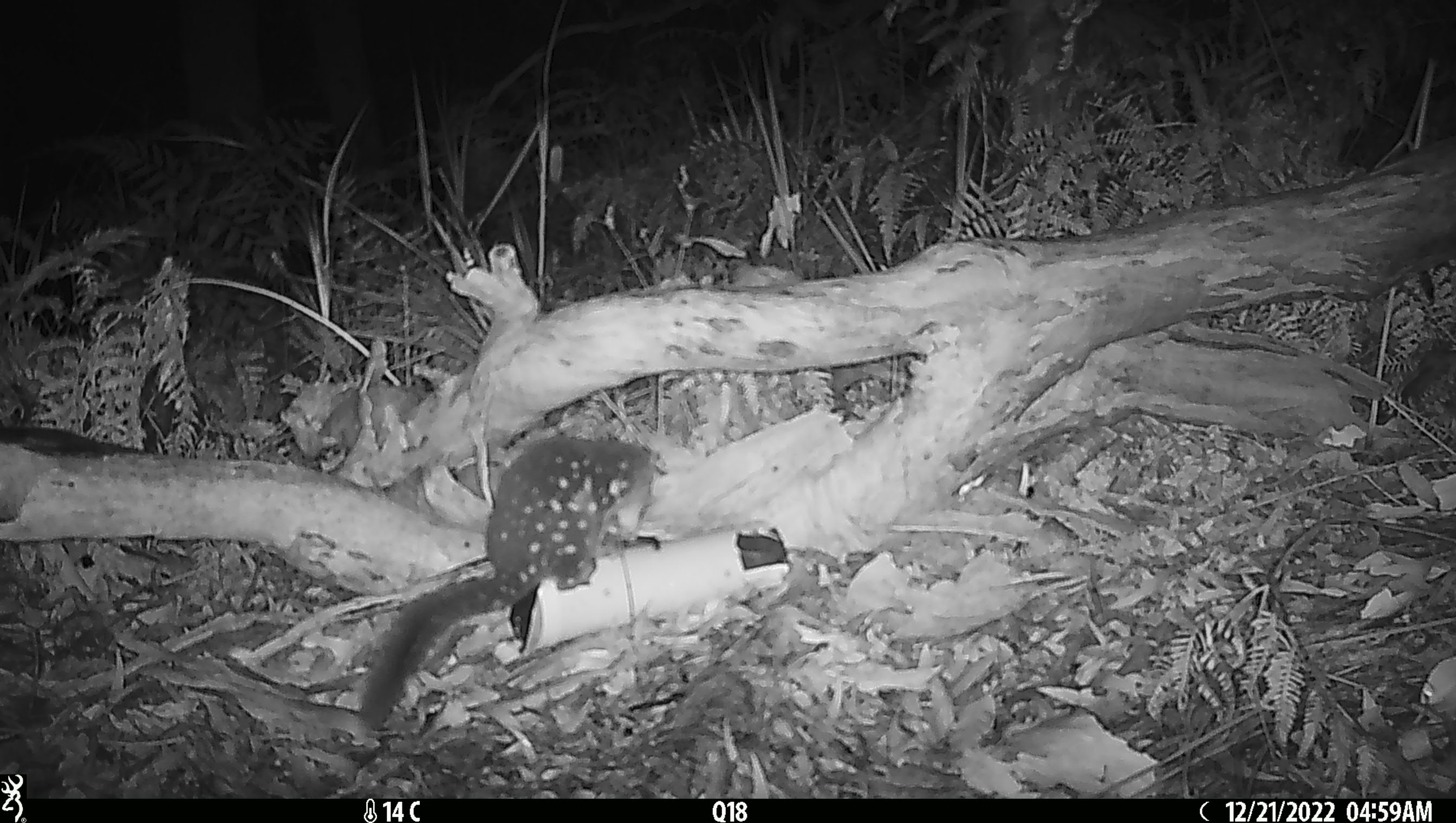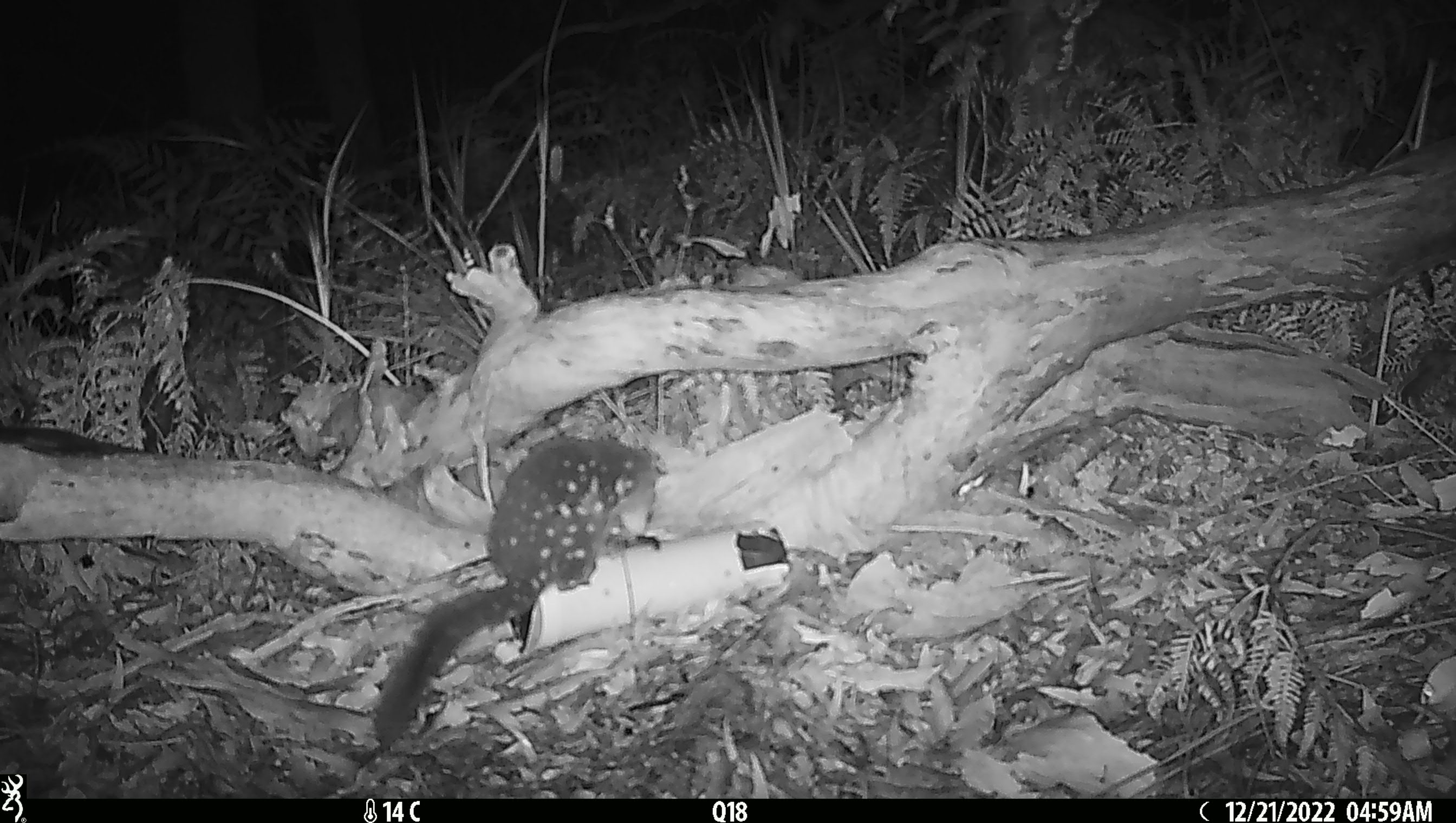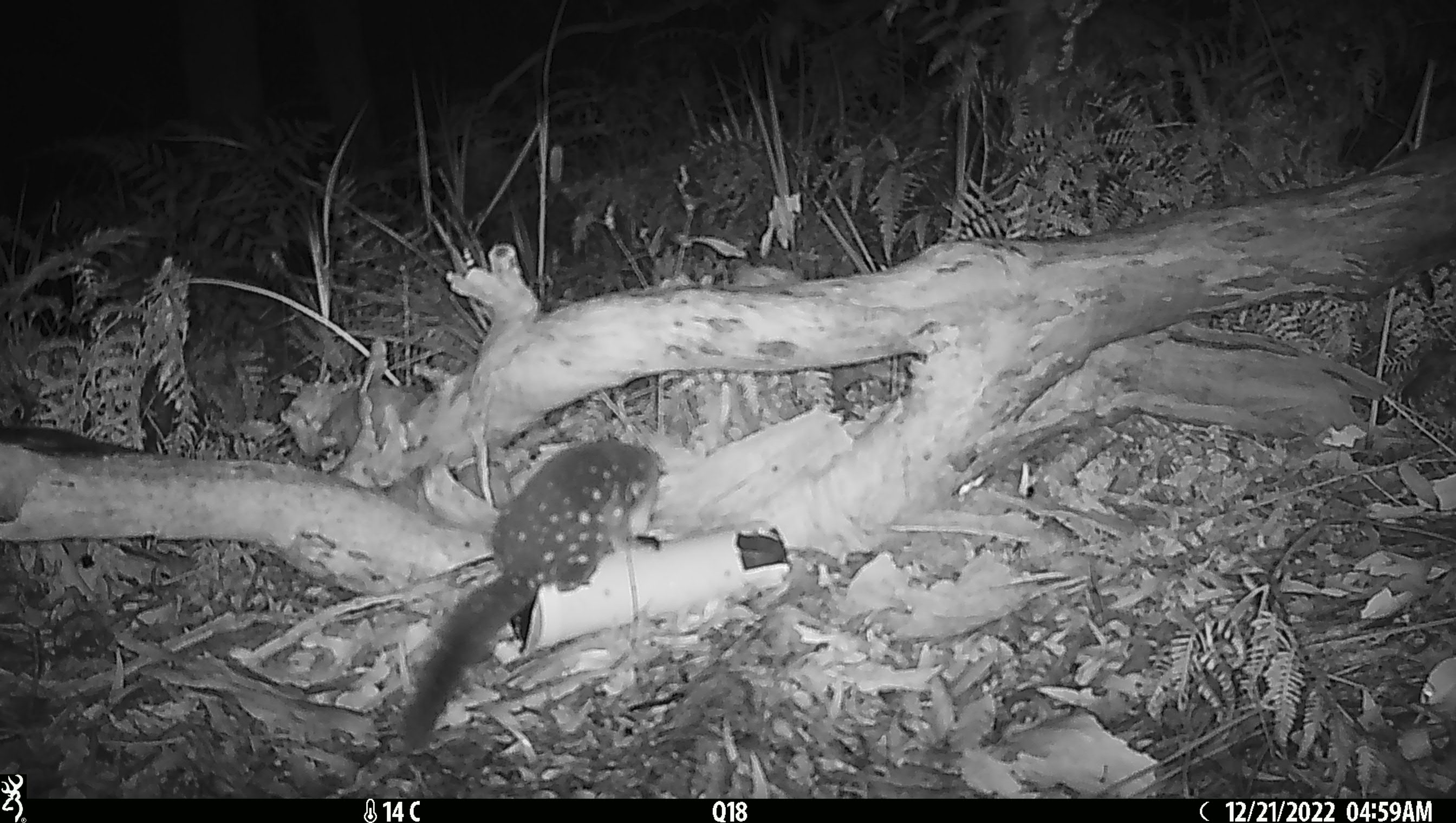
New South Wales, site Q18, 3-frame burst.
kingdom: Animalia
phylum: Chordata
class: Mammalia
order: Dasyuromorphia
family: Dasyuridae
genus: Dasyurus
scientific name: Dasyurus maculatus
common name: spotted-tailed quoll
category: quoll